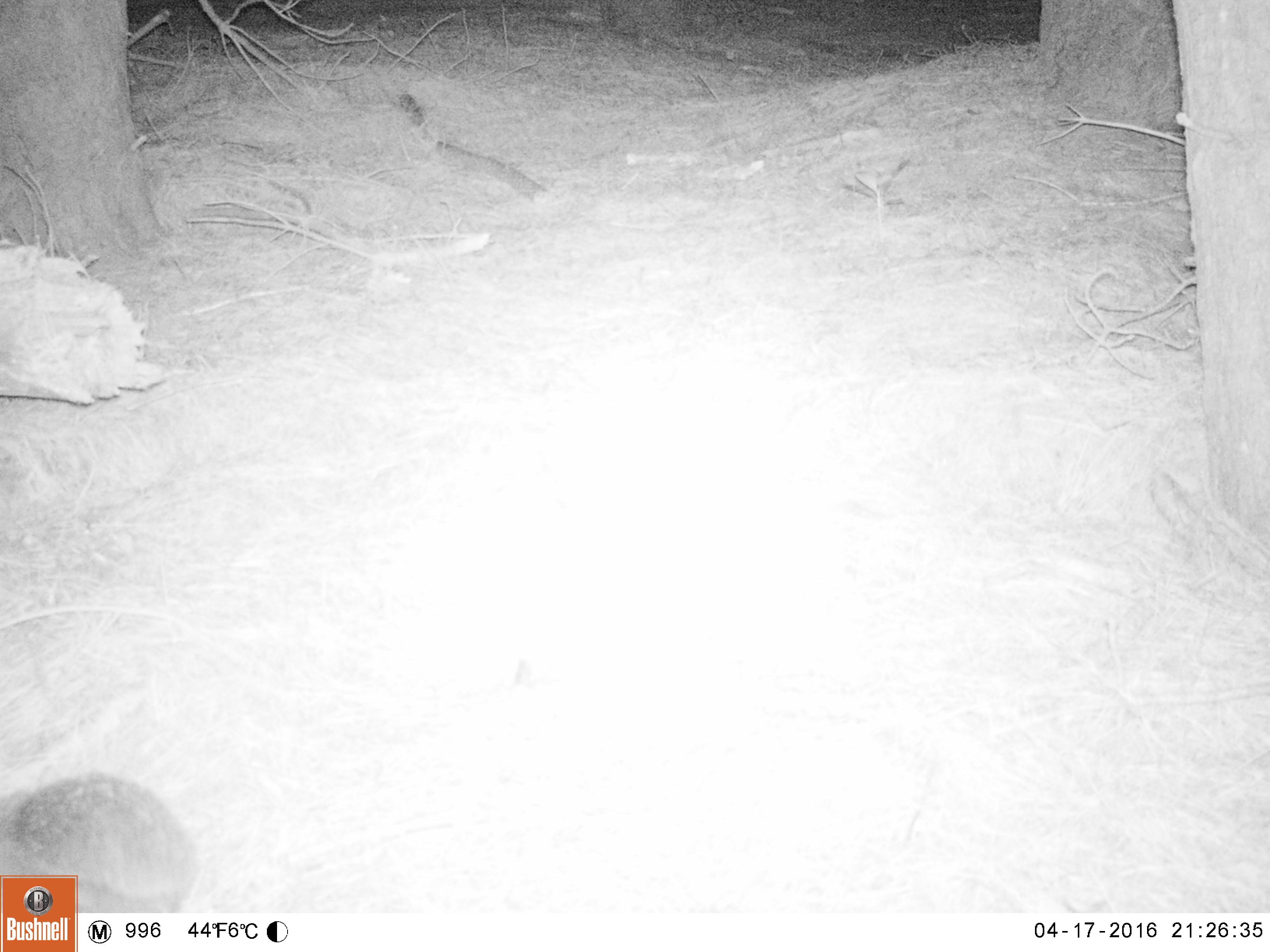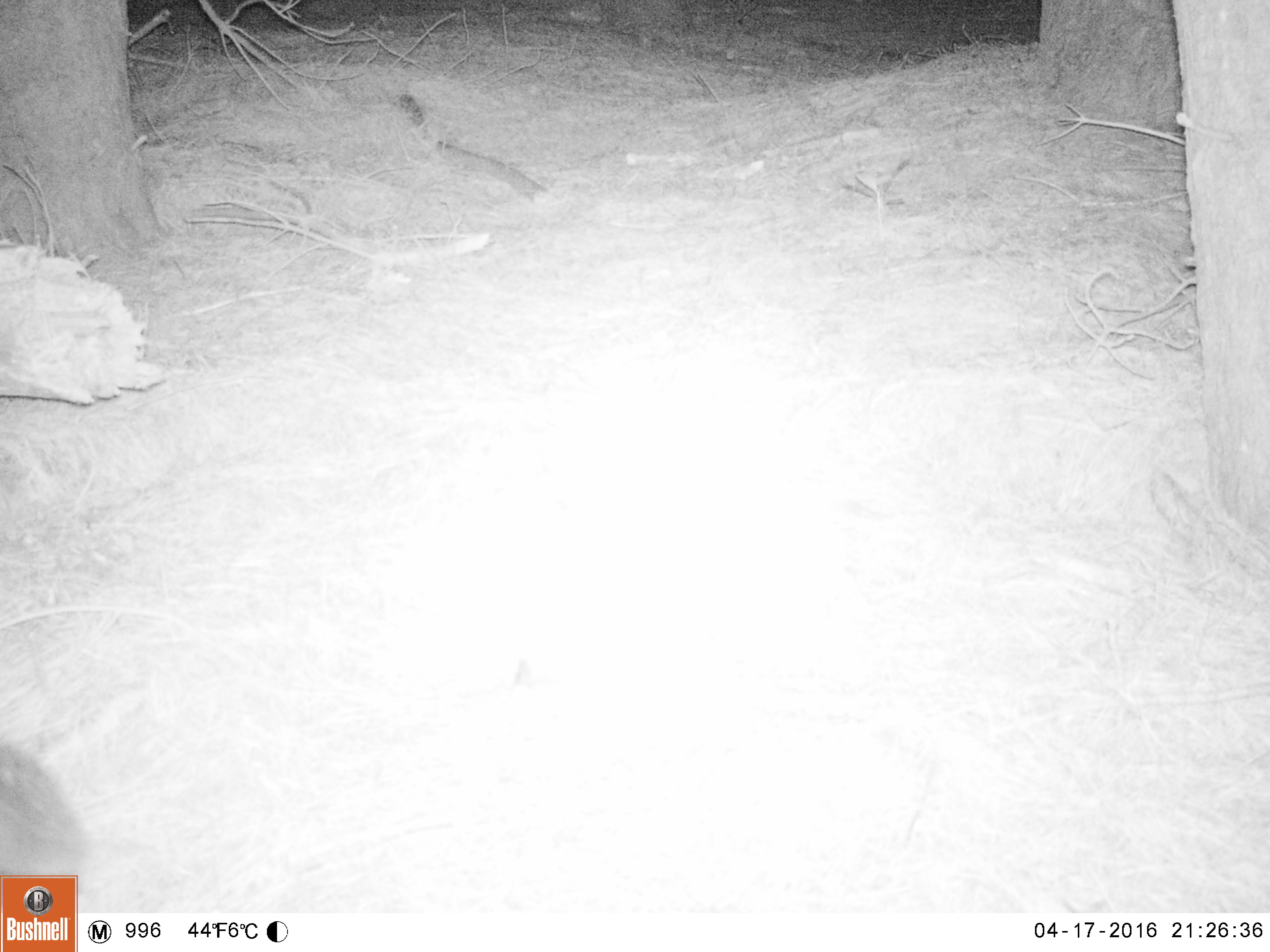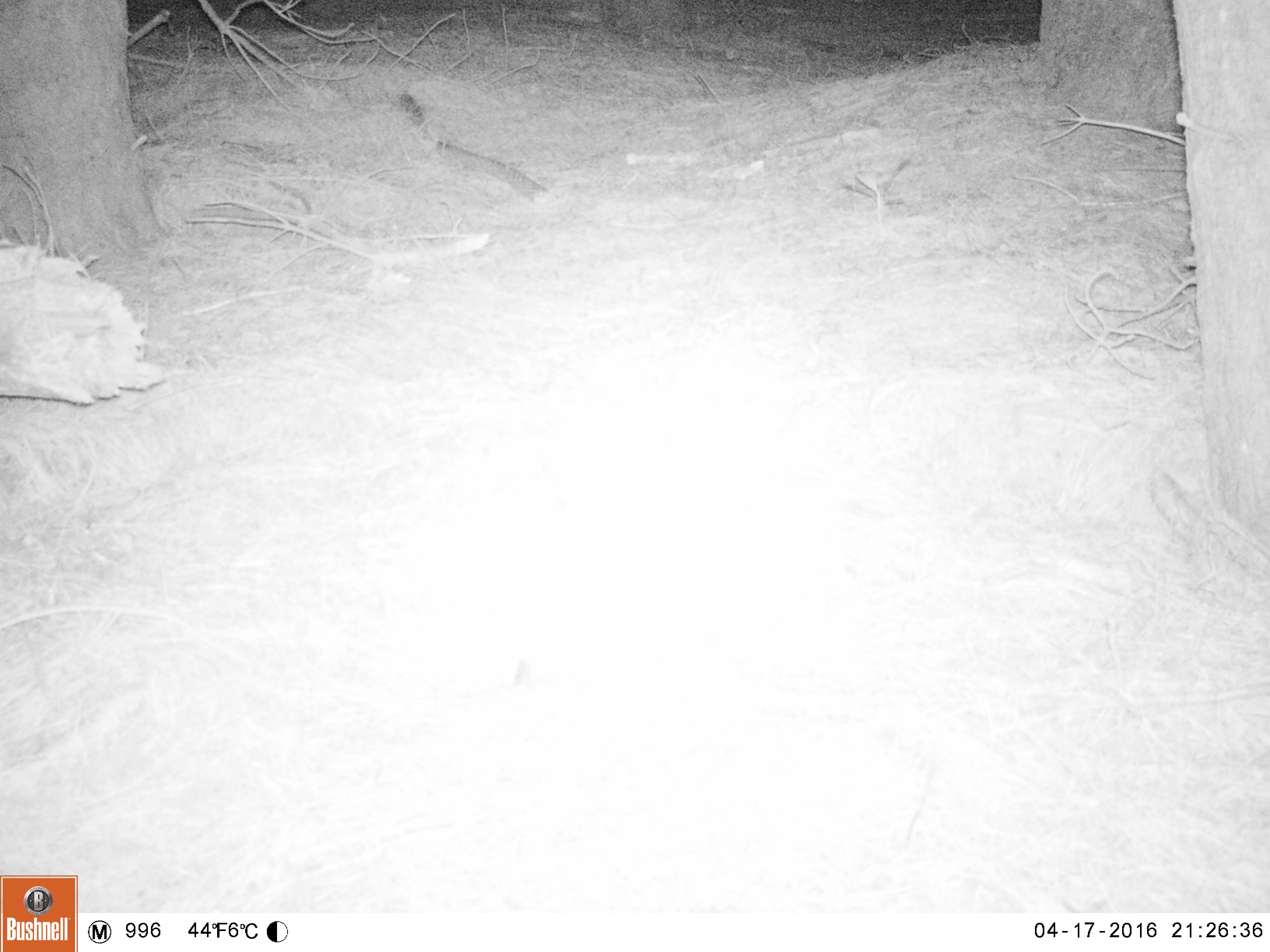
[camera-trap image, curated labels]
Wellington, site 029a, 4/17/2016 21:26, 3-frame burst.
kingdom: Animalia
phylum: Chordata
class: Mammalia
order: Eulipotyphla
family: Erinaceidae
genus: Erinaceus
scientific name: Erinaceus europaeus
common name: hedgehog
Hedgehog (Erinaceus europaeus).